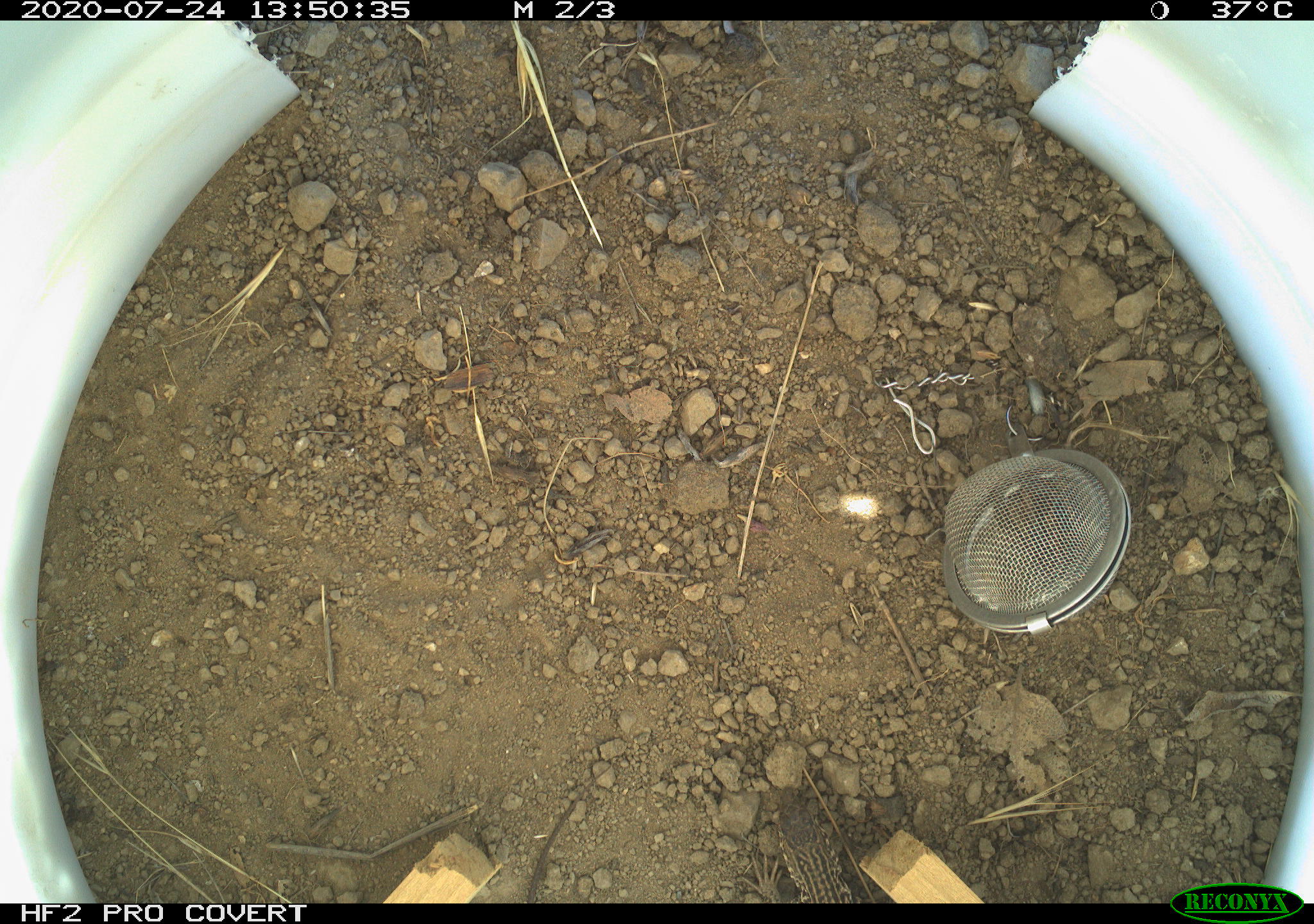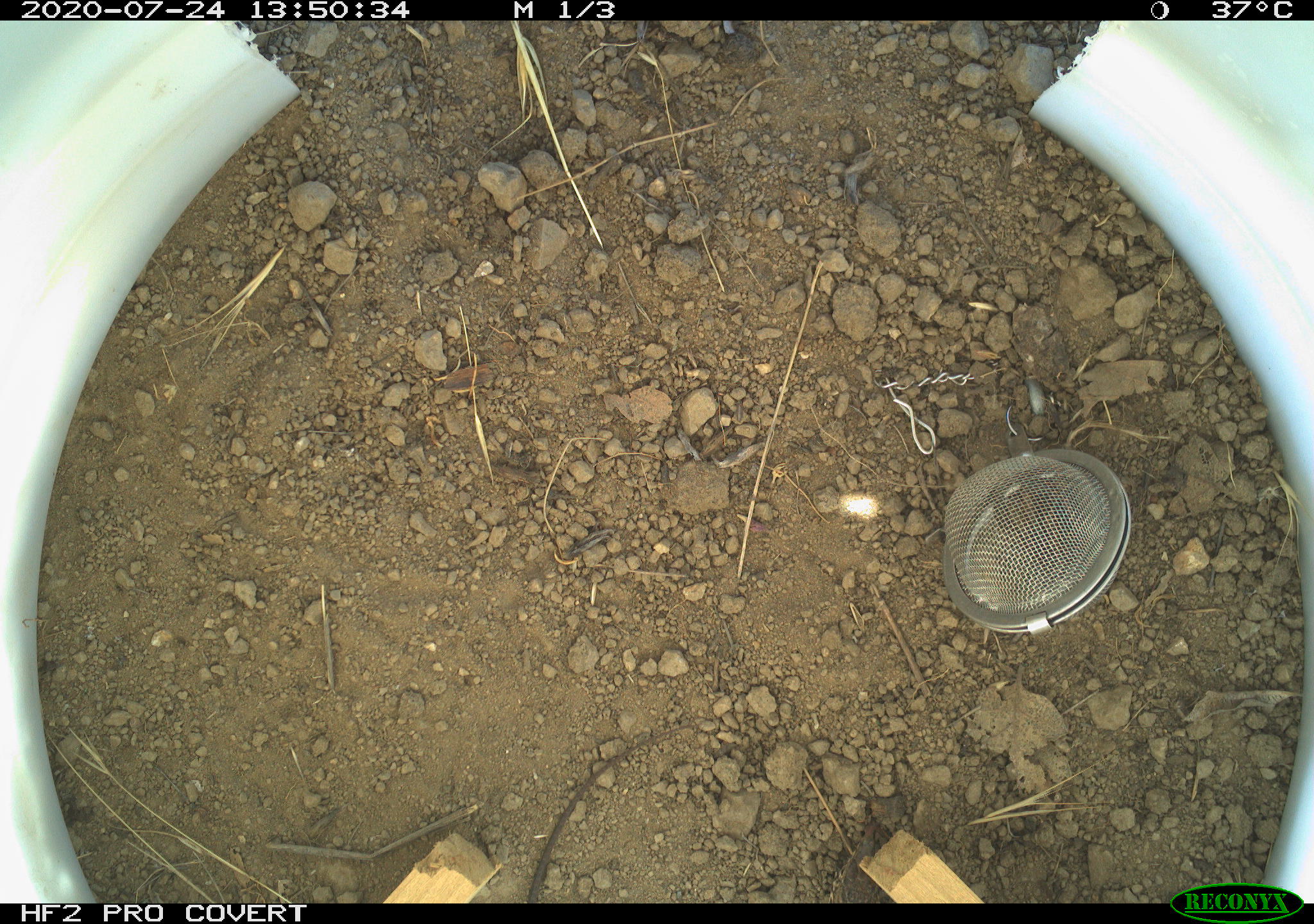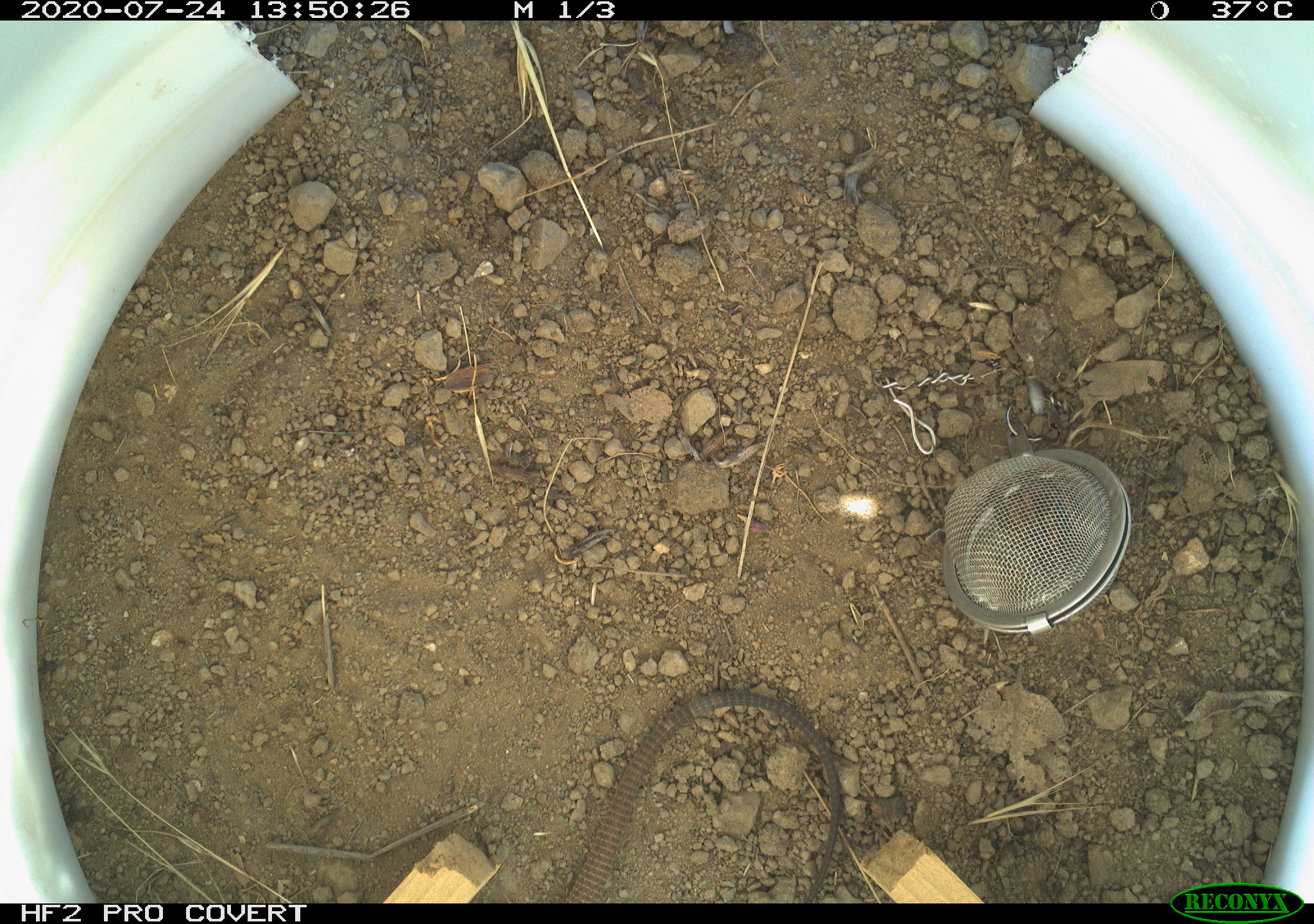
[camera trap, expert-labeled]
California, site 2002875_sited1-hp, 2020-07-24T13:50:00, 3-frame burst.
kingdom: Animalia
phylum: Chordata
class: Reptilia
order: Squamata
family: Teiidae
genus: Aspidoscelis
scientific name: Aspidoscelis tigris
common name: western whiptail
Western whiptail (Aspidoscelis tigris).